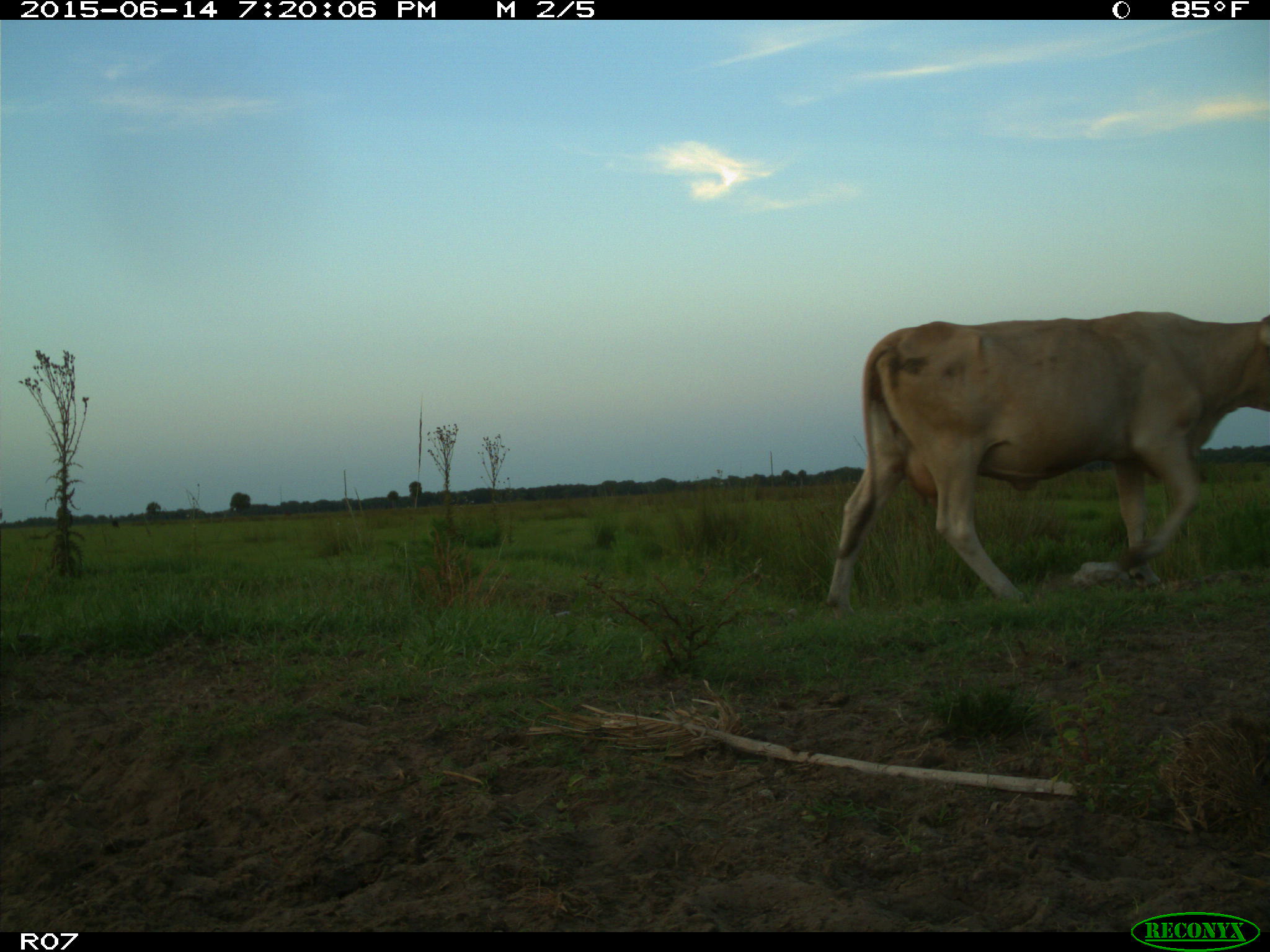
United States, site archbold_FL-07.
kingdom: Animalia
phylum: Chordata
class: Mammalia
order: Artiodactyla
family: Bovidae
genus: Bos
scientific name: Bos taurus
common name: domestic cow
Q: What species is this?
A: Bos taurus (domestic cow).